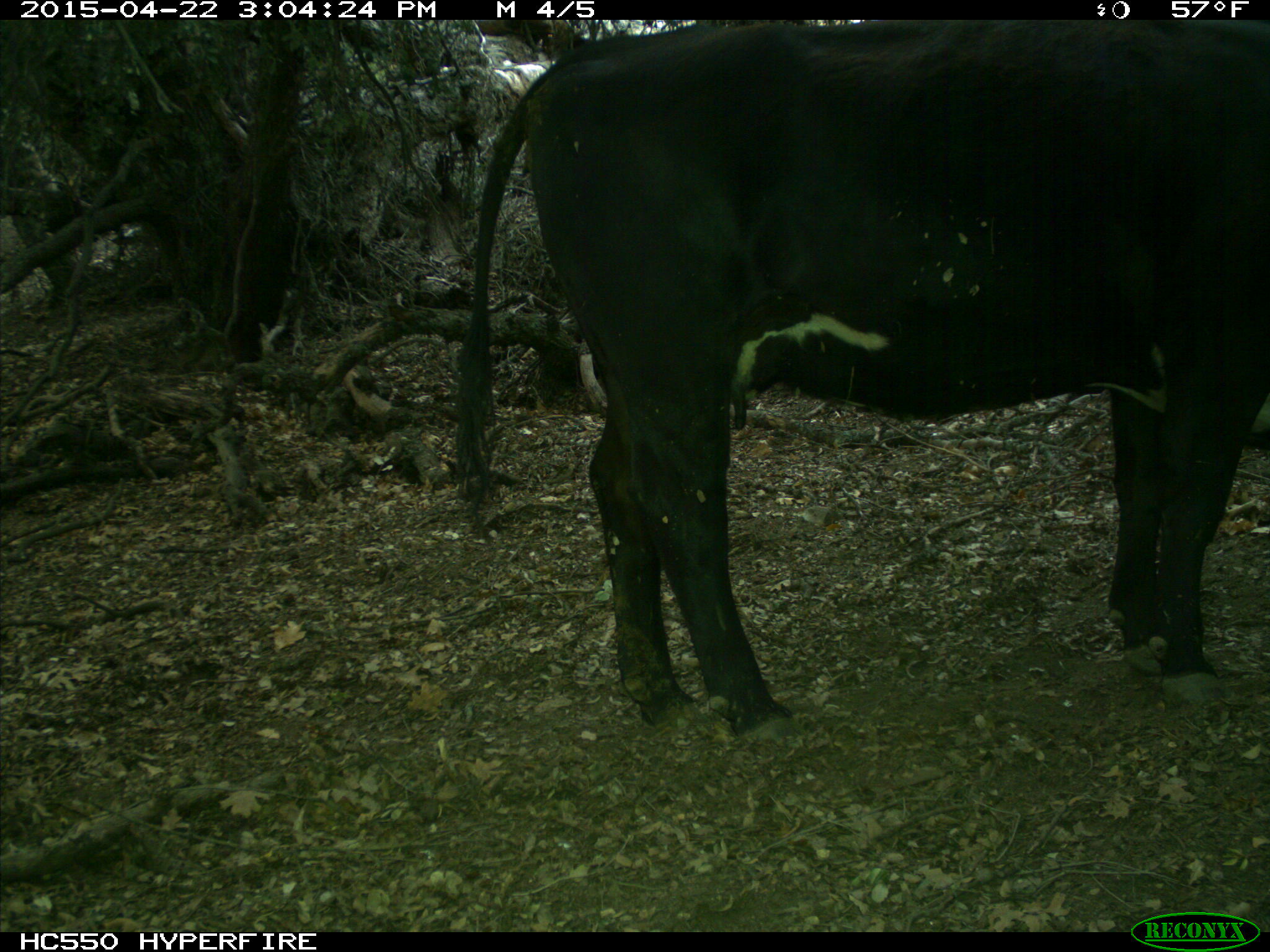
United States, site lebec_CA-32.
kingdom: Animalia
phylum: Chordata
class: Mammalia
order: Artiodactyla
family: Bovidae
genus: Bos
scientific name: Bos taurus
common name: domestic cow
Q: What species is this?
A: Bos taurus (domestic cow).